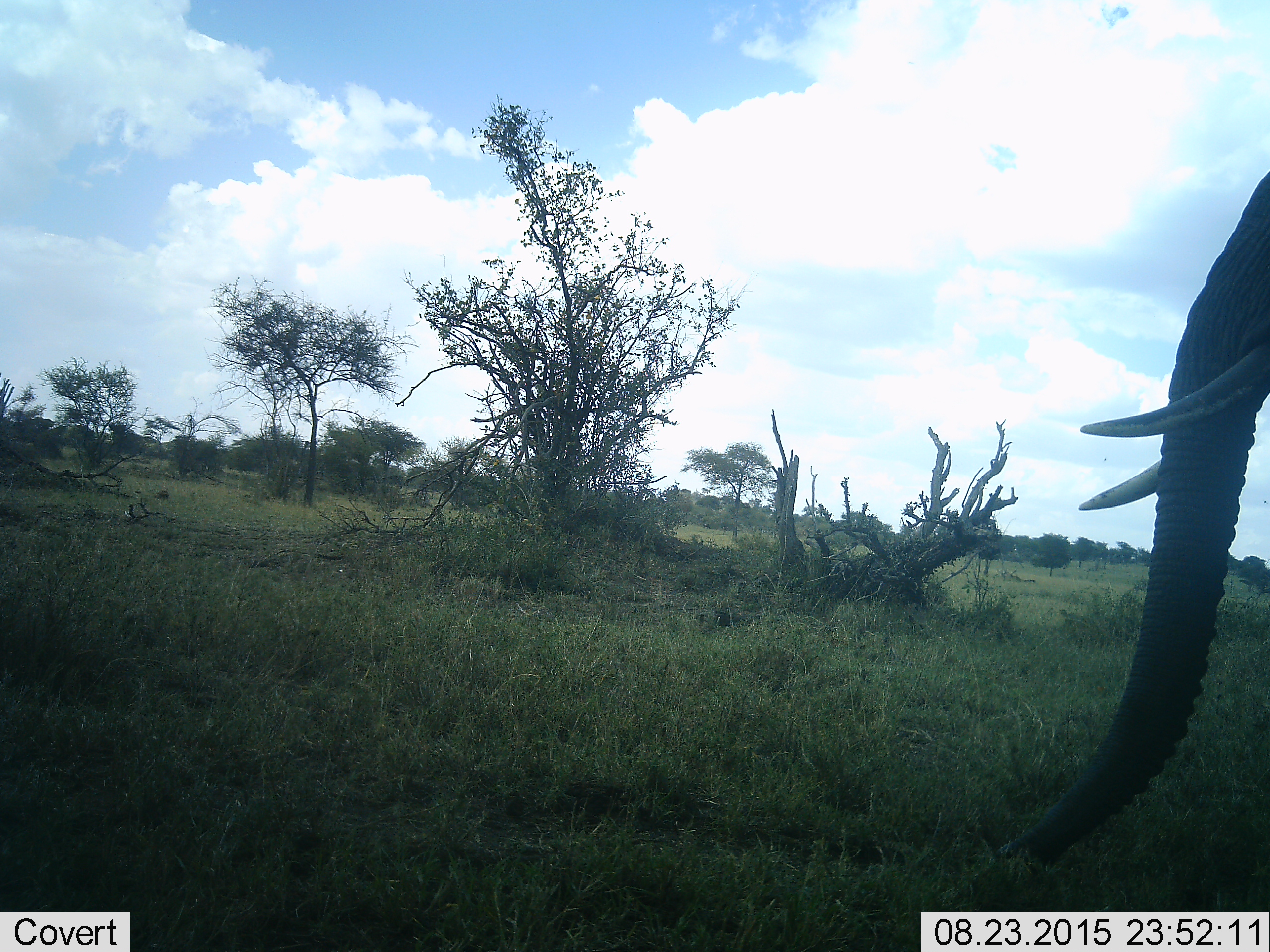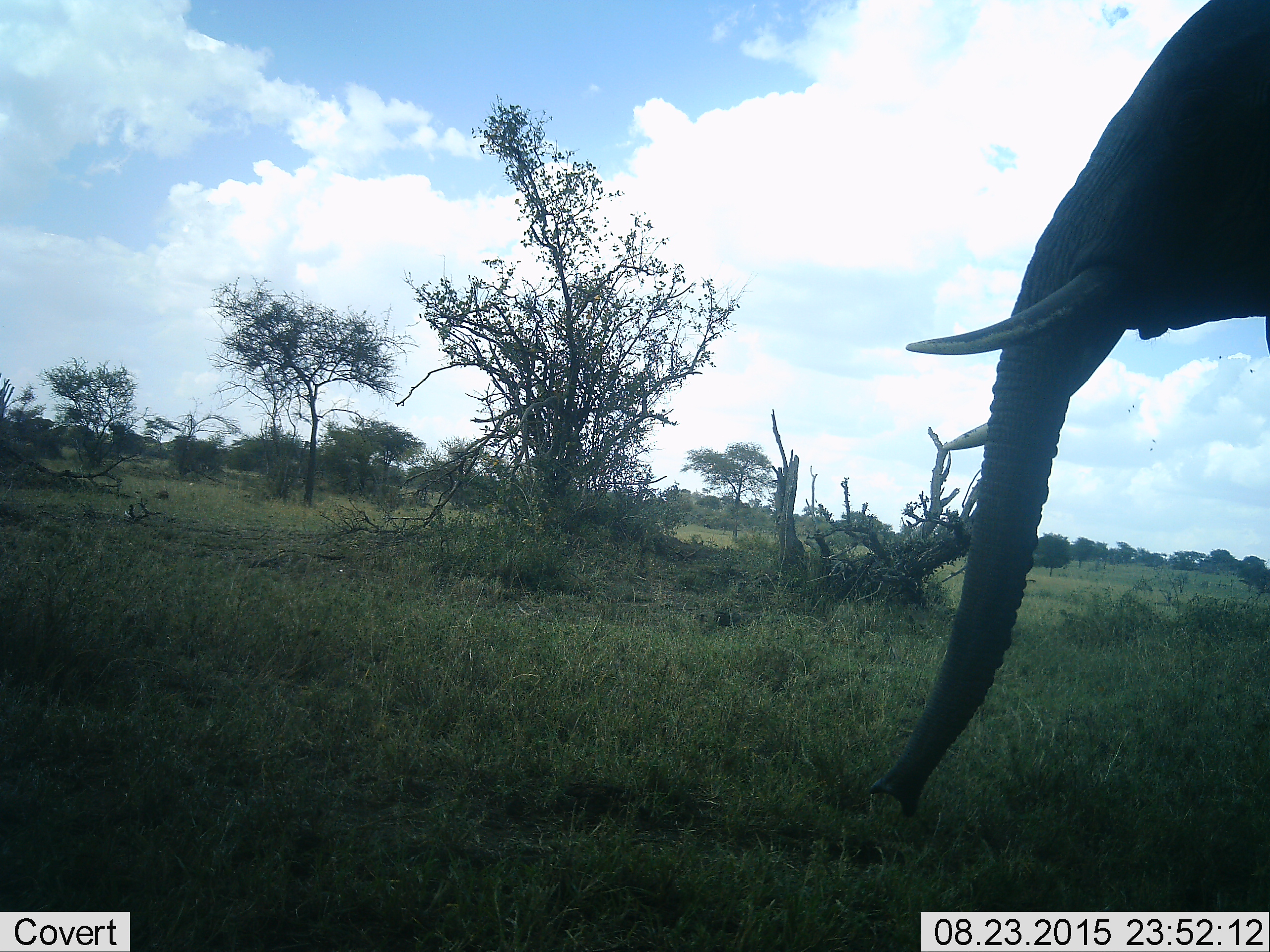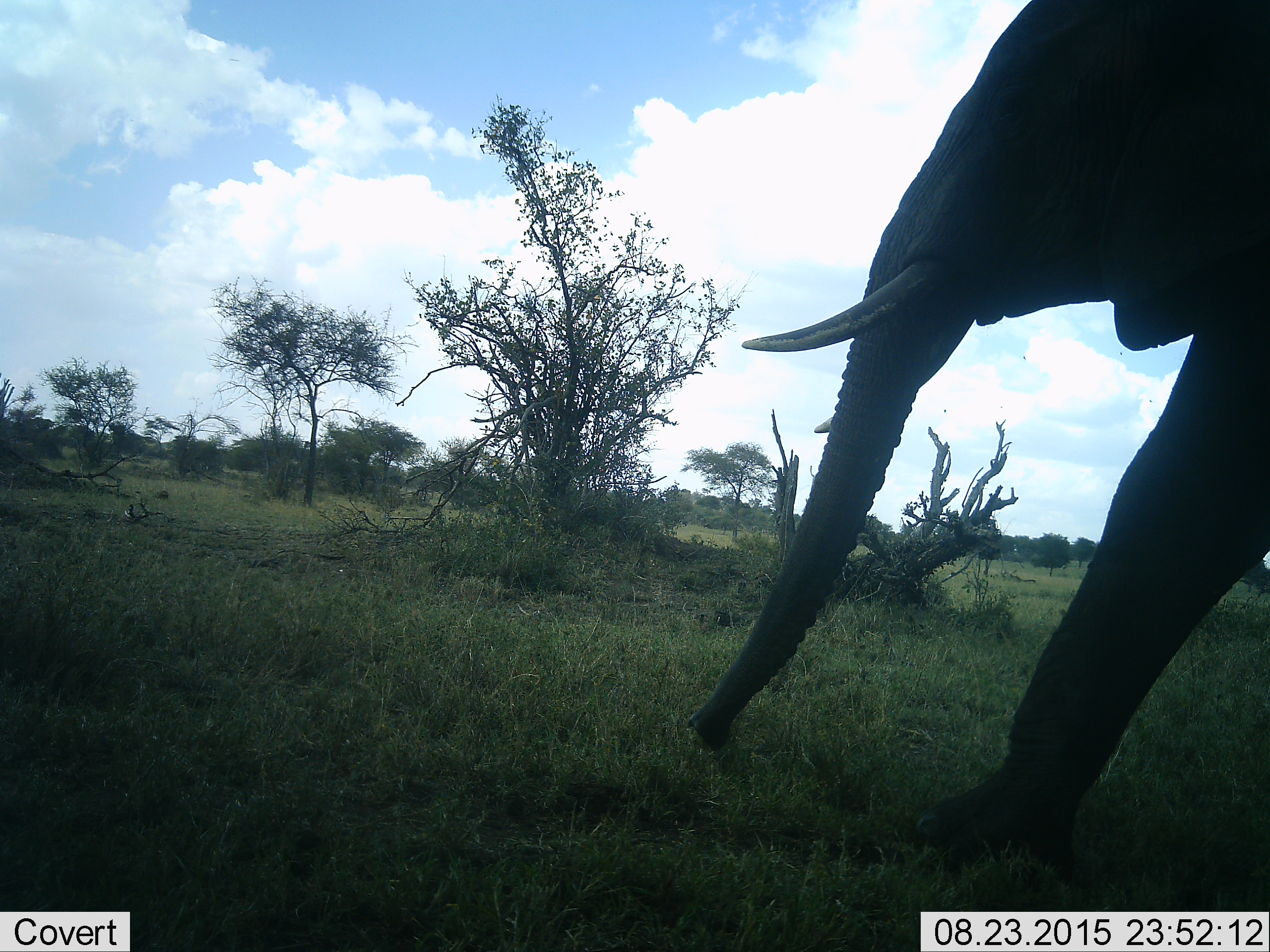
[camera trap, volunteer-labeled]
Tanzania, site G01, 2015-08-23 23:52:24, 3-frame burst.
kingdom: Animalia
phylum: Chordata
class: Mammalia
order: Proboscidea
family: Elephantidae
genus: Loxodonta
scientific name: Loxodonta africana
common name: african bush elephant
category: elephant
Elephant (african bush elephant) (Loxodonta africana), count 1. Behavior (volunteer vote fractions): standing 21%, resting 0%, moving 89%, interacting 0%. Young present (vote fraction): 0%. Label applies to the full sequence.